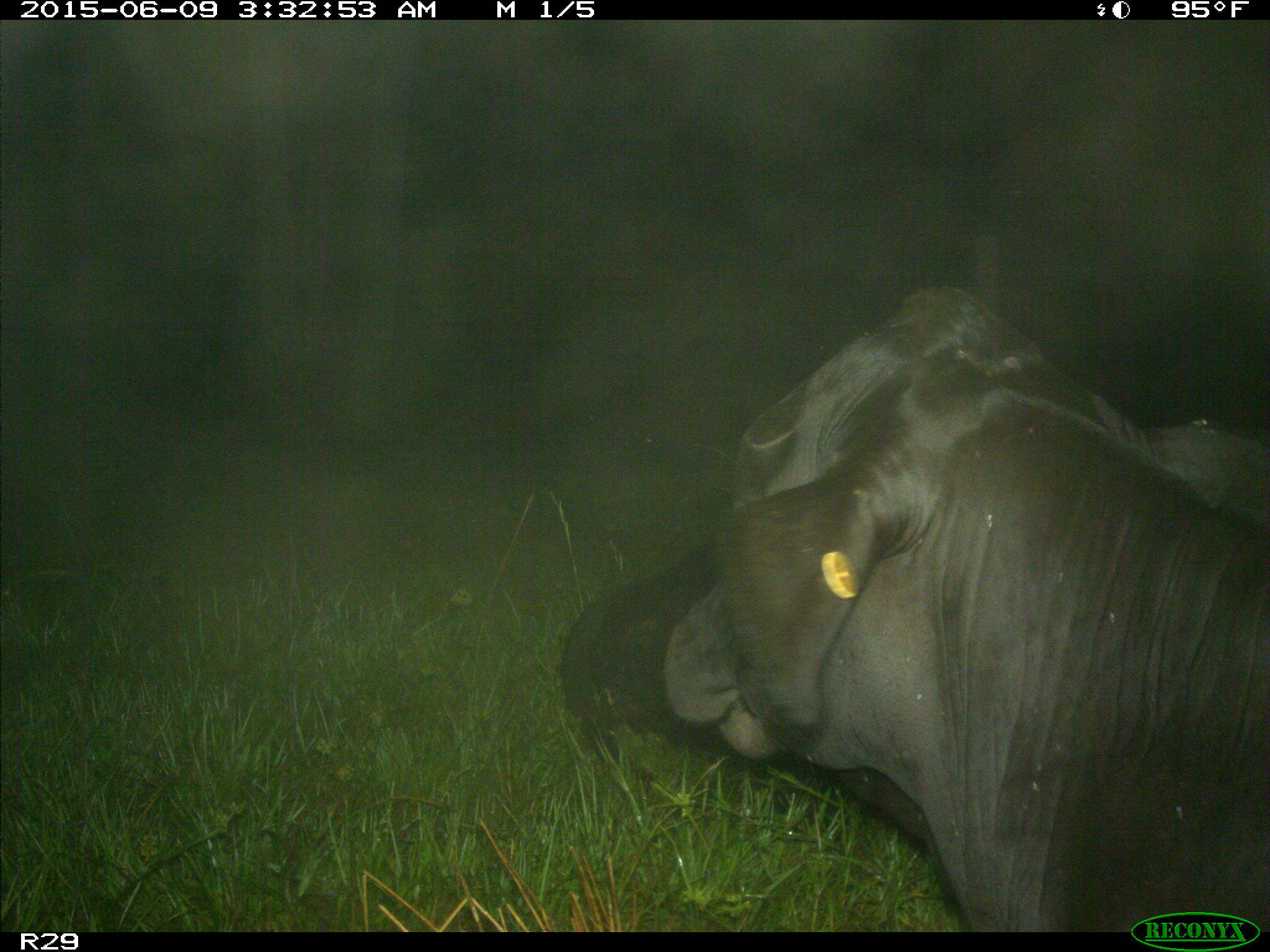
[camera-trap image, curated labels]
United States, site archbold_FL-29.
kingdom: Animalia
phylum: Chordata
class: Mammalia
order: Artiodactyla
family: Bovidae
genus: Bos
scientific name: Bos taurus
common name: domestic cow